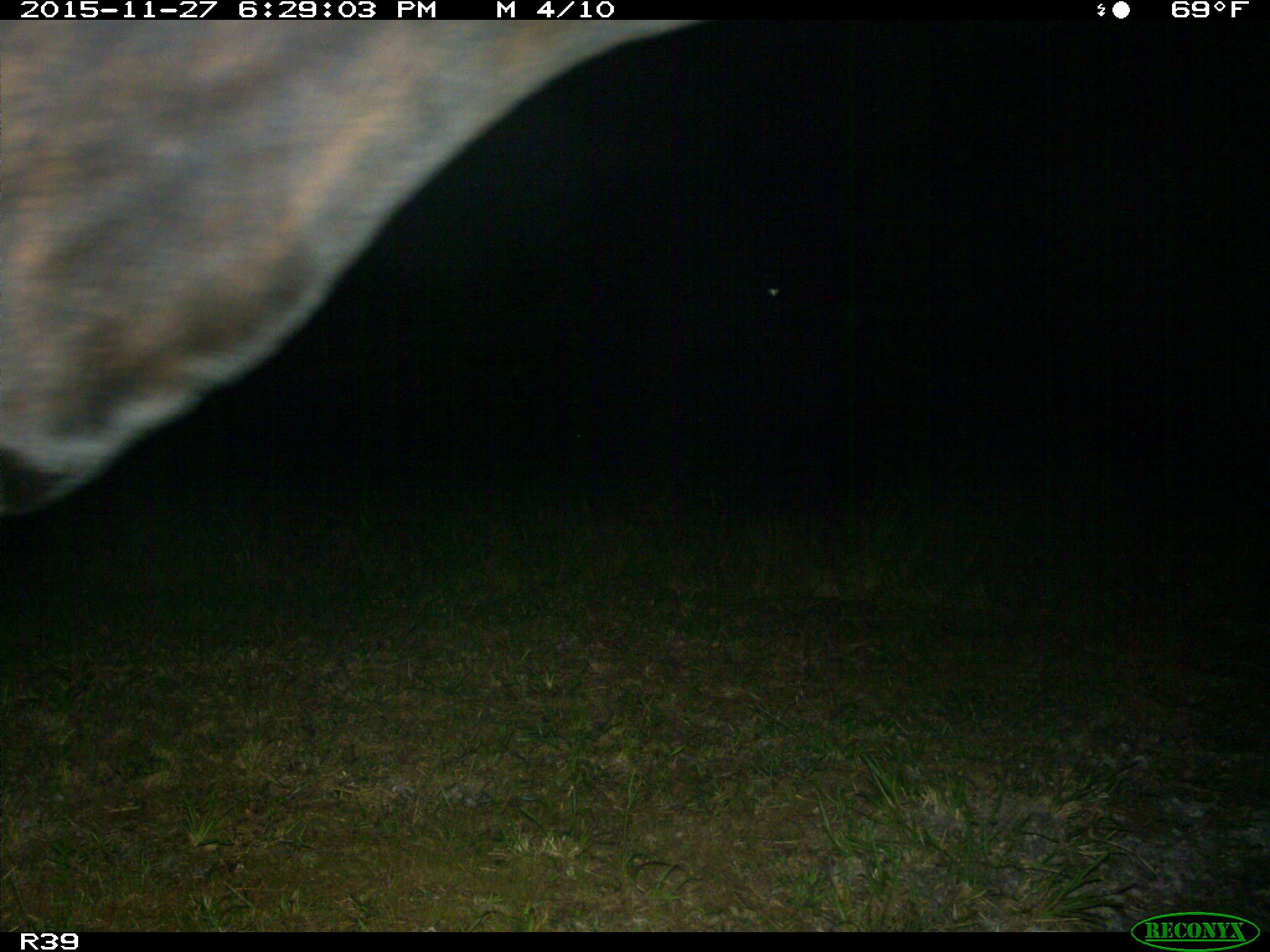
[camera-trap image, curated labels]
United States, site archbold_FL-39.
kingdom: Animalia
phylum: Chordata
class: Mammalia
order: Artiodactyla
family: Bovidae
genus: Bos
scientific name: Bos taurus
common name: domestic cow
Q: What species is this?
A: Bos taurus (domestic cow).